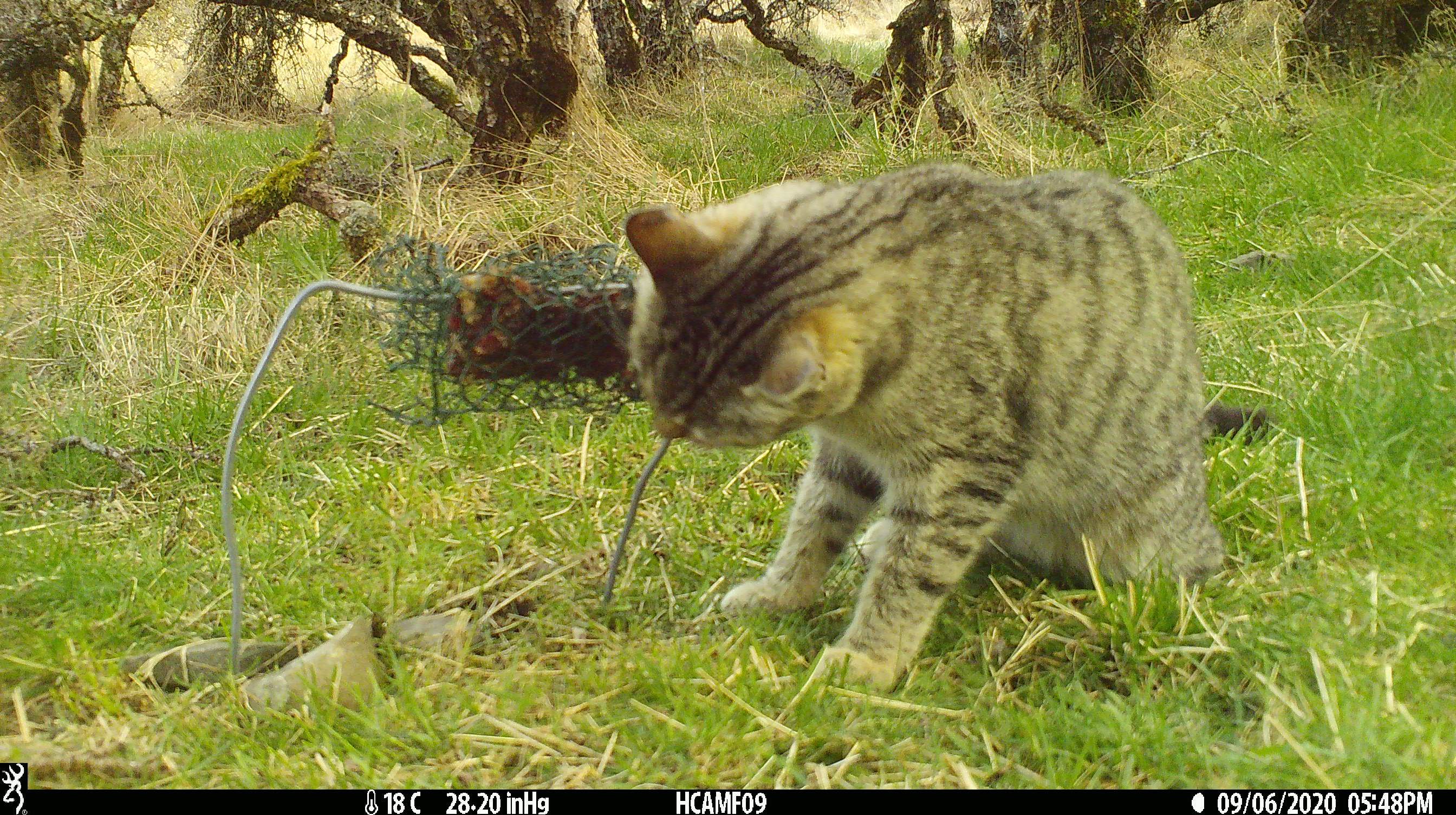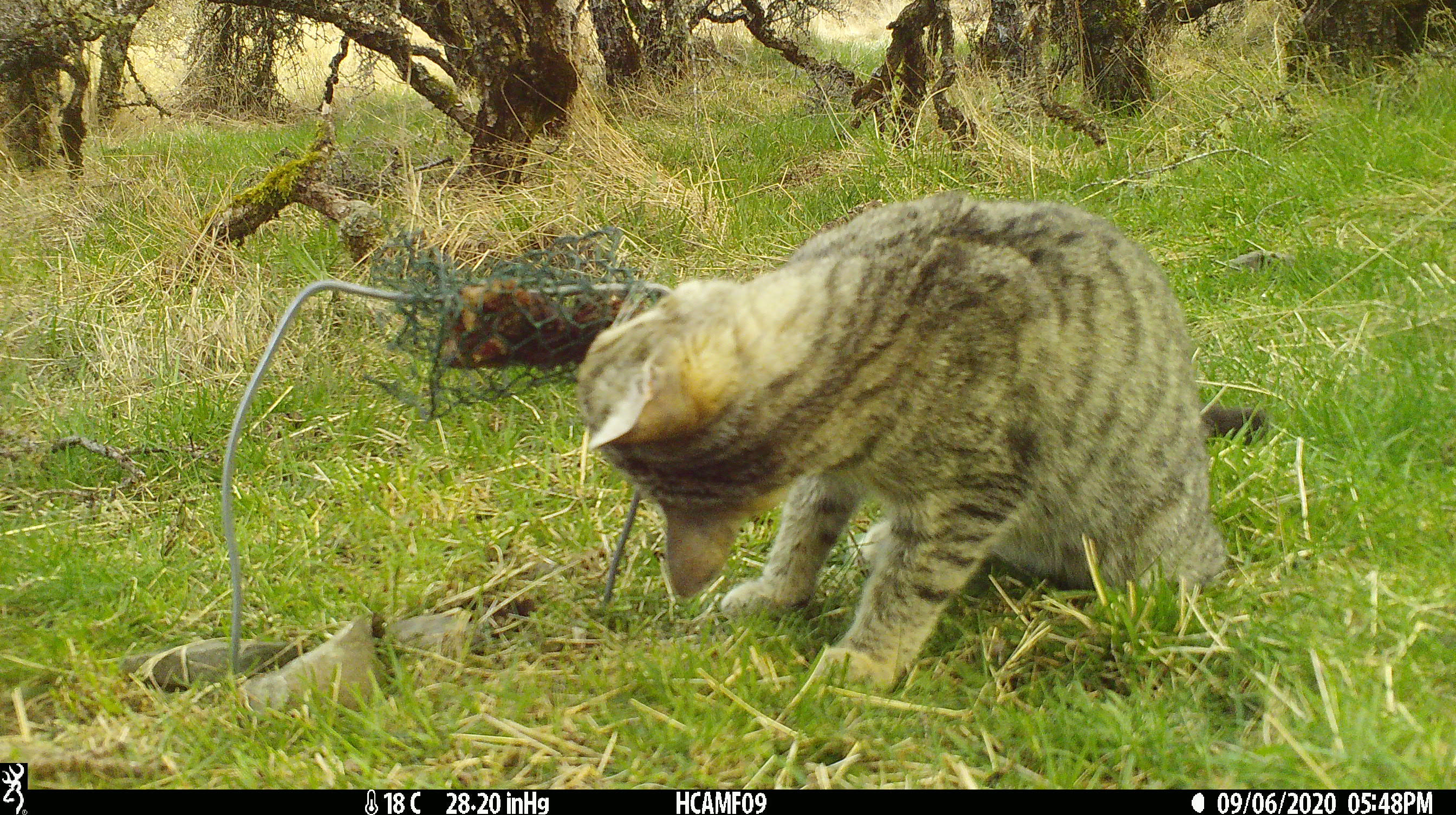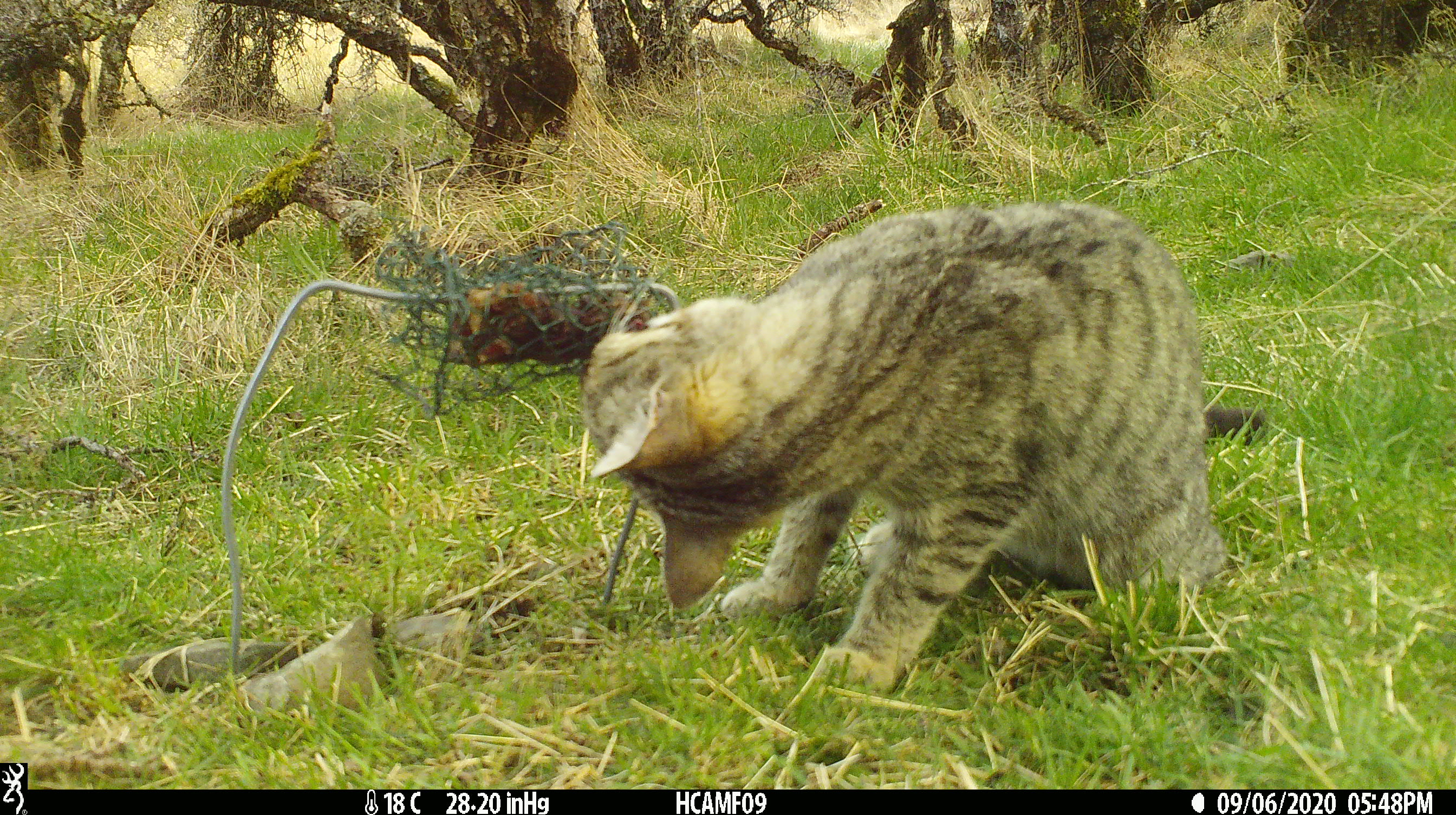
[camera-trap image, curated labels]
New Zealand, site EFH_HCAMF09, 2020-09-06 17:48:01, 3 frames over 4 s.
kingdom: Animalia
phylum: Chordata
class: Mammalia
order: Carnivora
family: Felidae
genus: Felis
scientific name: Felis catus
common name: domestic cat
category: cat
Cat (domestic cat) (Felis catus).